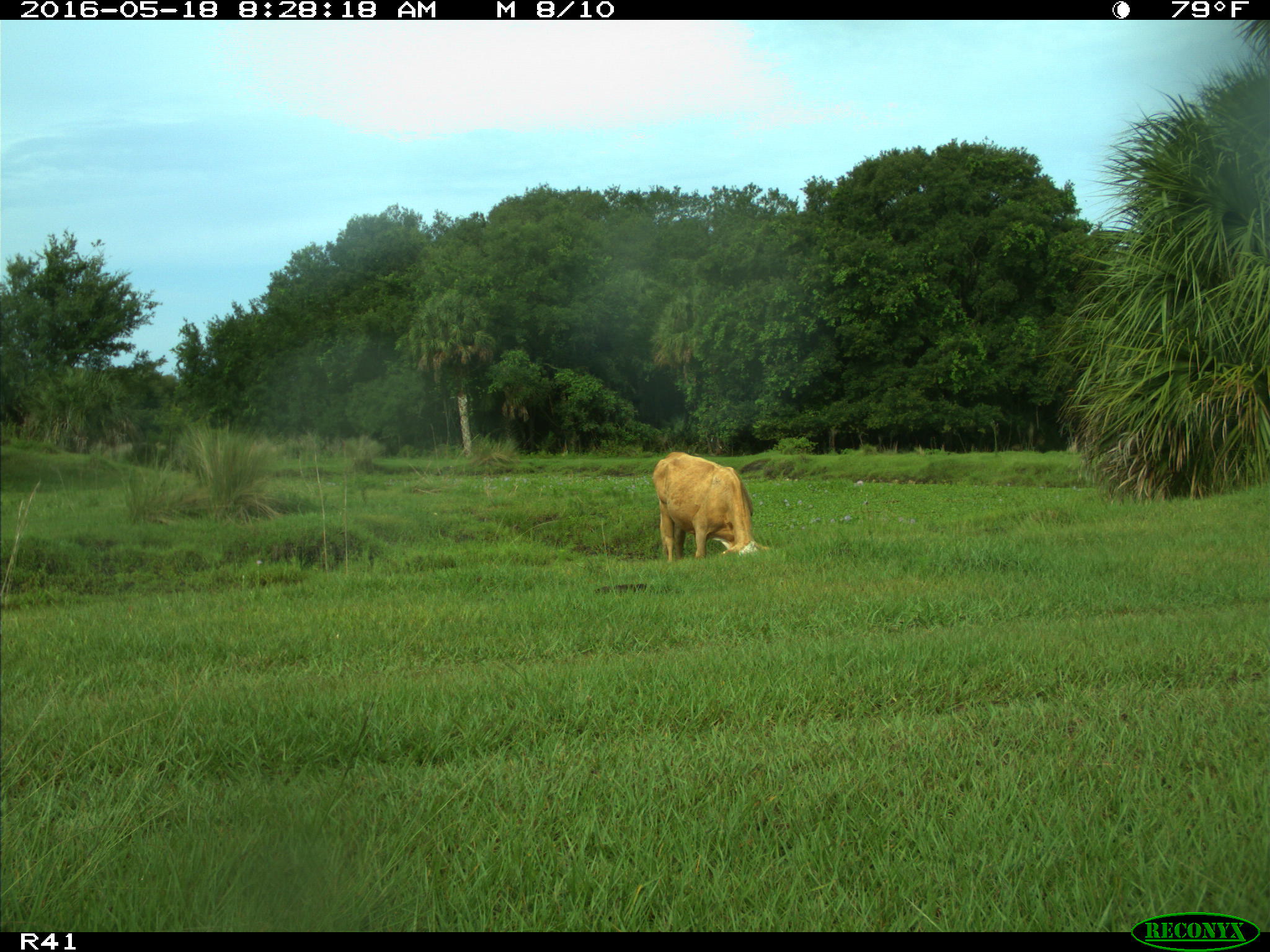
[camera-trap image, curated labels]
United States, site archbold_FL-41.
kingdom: Animalia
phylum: Chordata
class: Mammalia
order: Artiodactyla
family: Bovidae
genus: Bos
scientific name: Bos taurus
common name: domestic cow